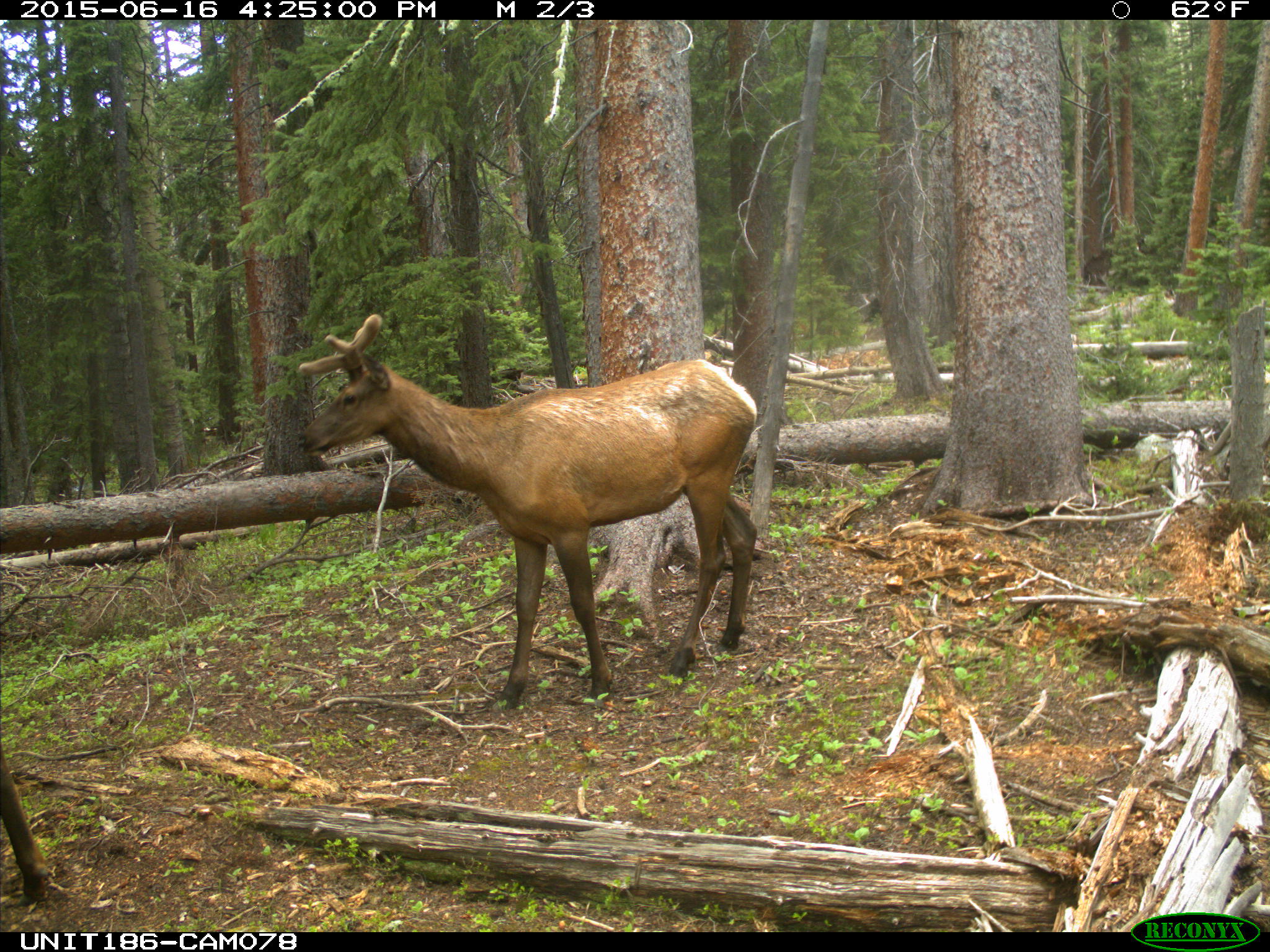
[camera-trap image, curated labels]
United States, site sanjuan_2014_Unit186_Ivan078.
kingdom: Animalia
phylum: Chordata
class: Mammalia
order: Artiodactyla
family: Cervidae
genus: Cervus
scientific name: Cervus elaphus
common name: red deer